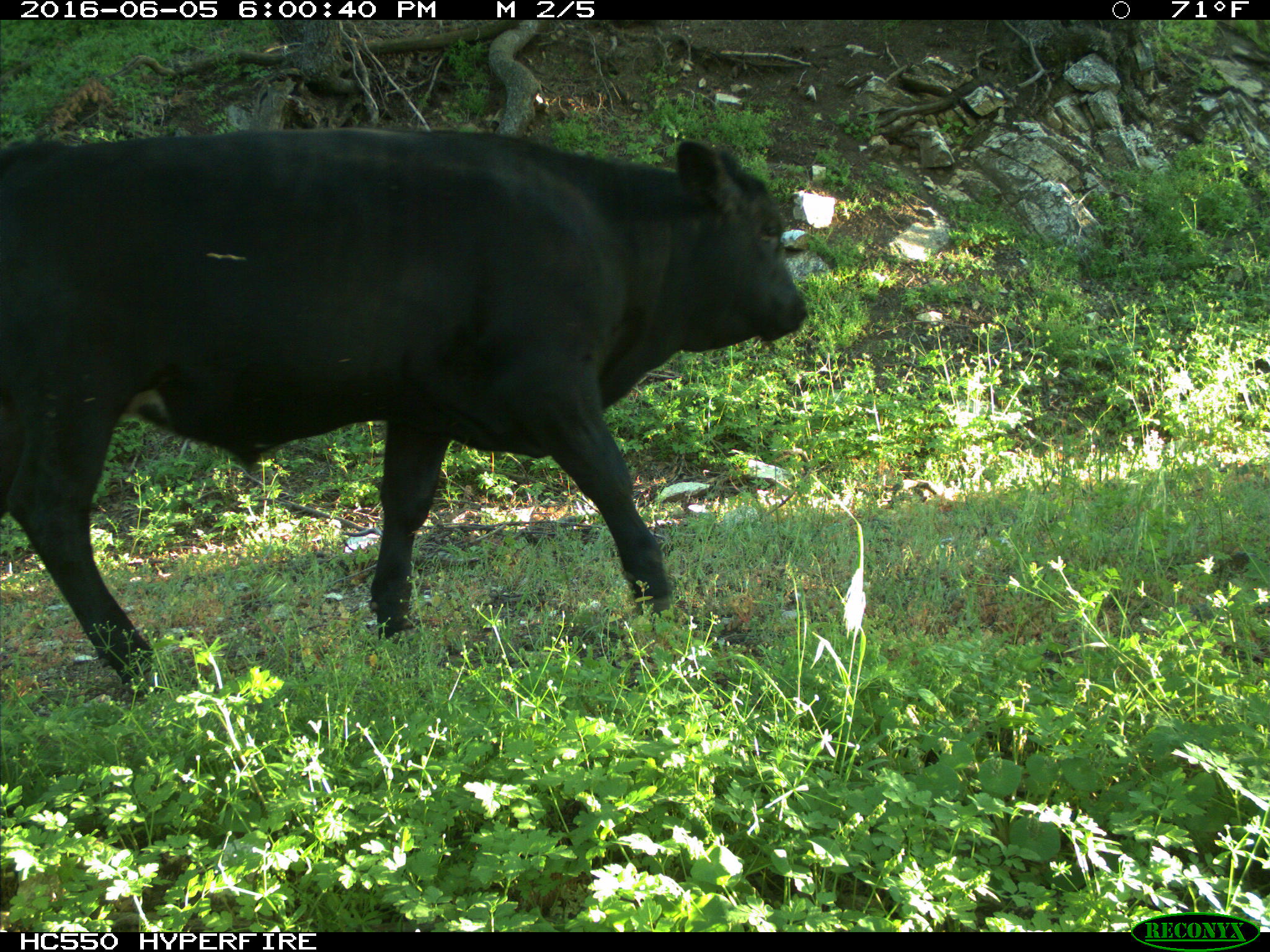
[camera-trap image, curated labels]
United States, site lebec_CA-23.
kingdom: Animalia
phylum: Chordata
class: Mammalia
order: Artiodactyla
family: Bovidae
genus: Bos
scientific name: Bos taurus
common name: domestic cow